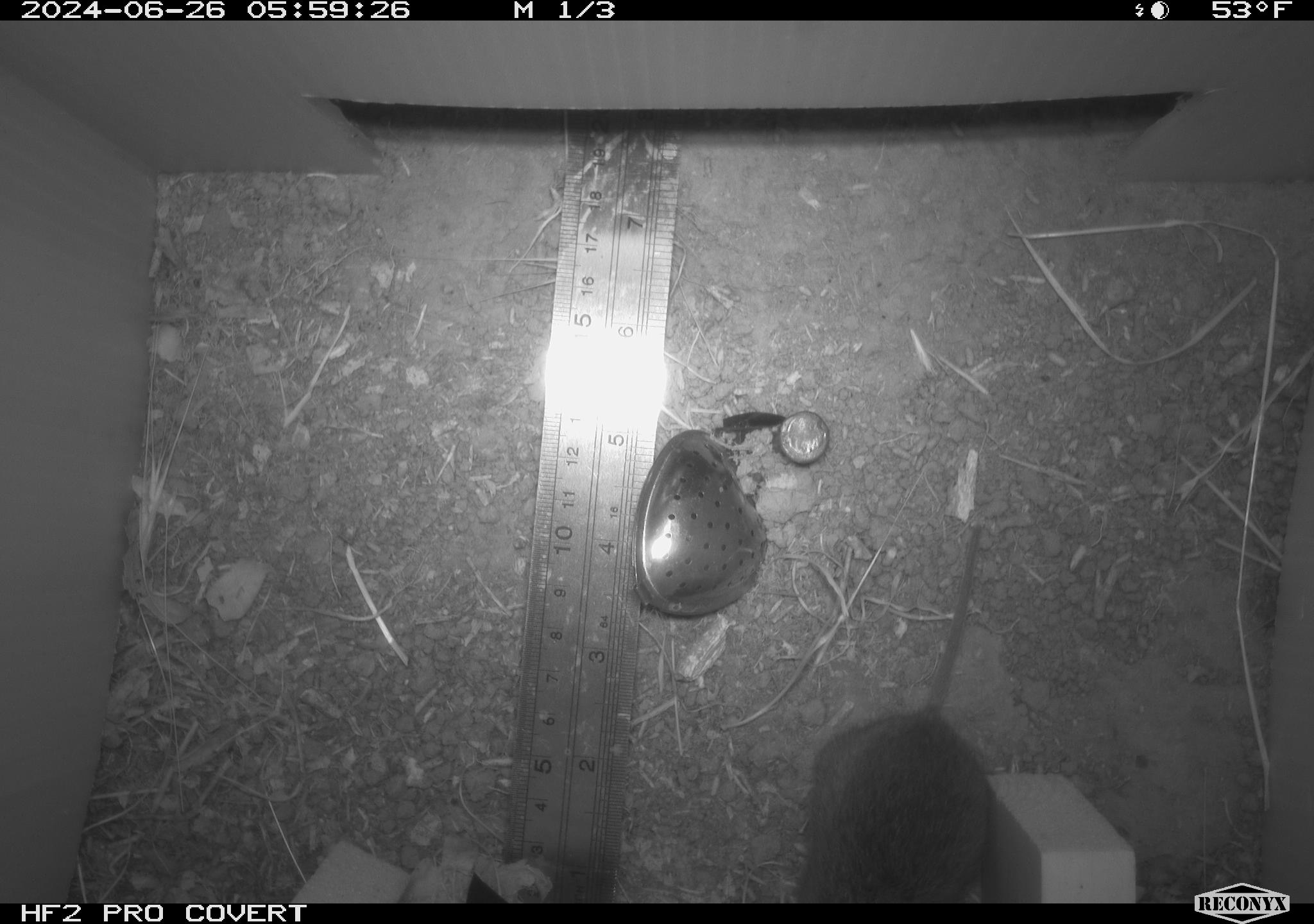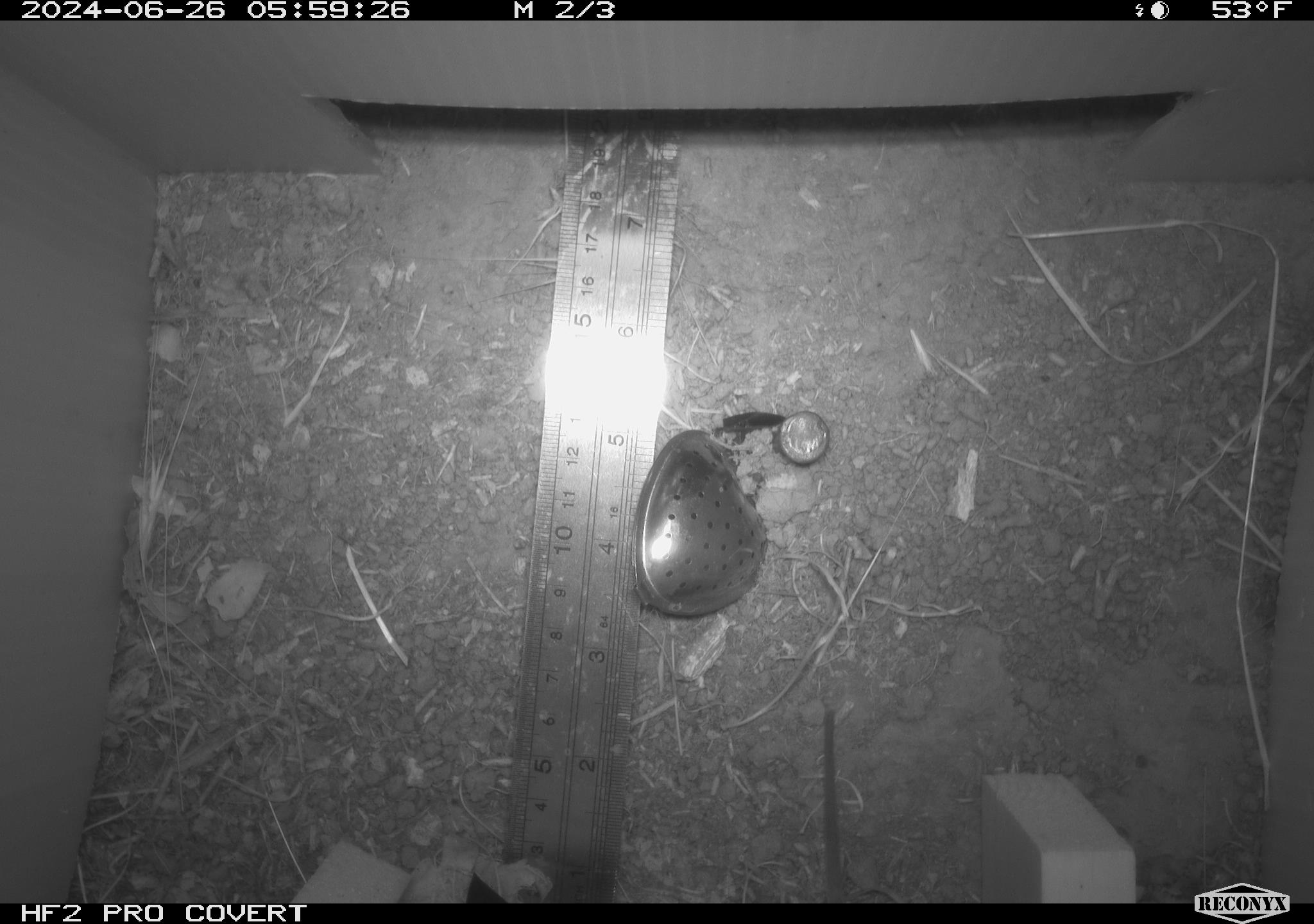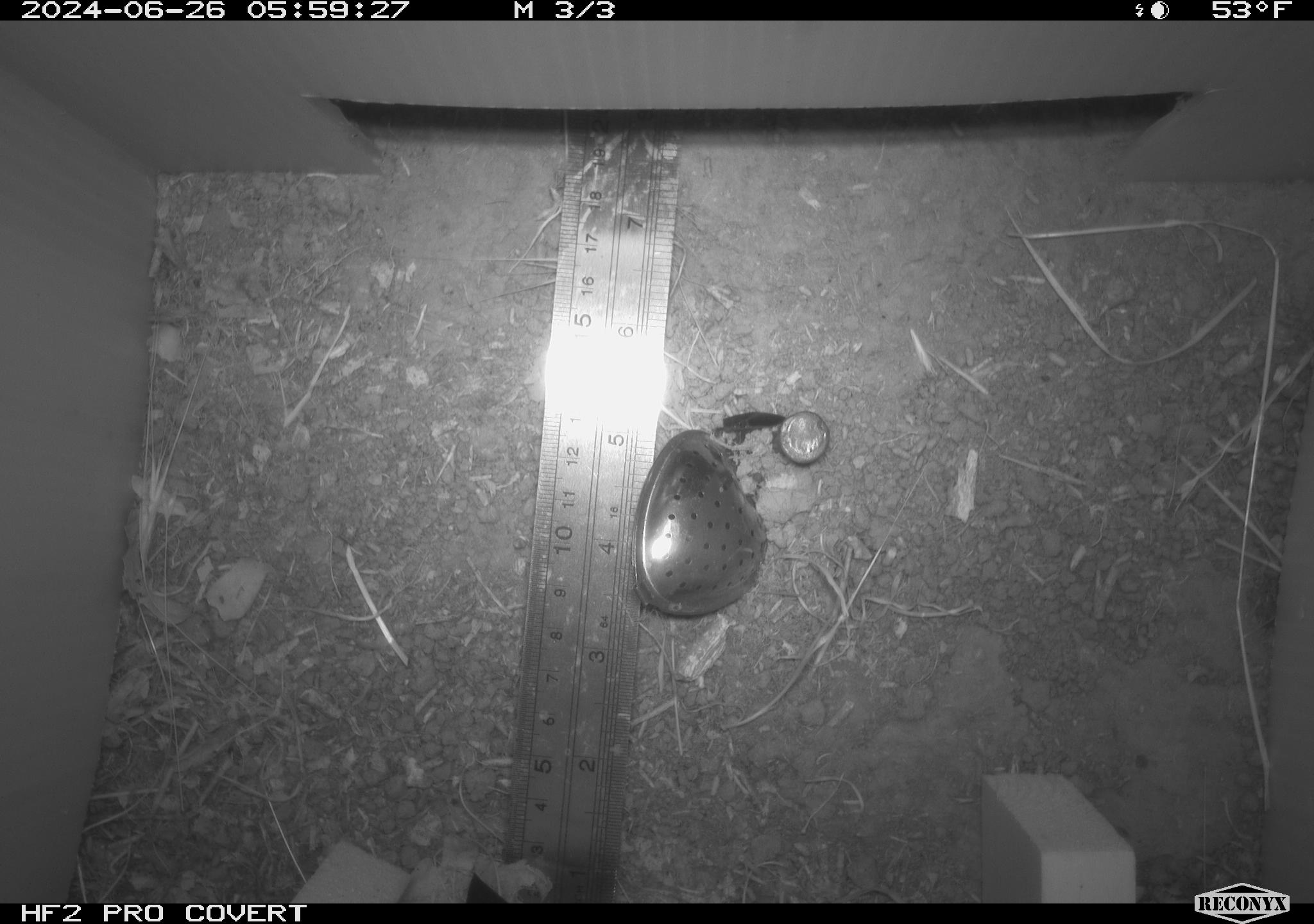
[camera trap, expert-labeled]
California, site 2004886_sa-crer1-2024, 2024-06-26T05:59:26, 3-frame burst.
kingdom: Animalia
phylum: Chordata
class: Mammalia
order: Rodentia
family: Cricetidae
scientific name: Arvicolinae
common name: voles, lemmings, and muskrats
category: arvicolinae subfamily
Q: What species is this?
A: Arvicolinae subfamily (voles, lemmings, and muskrats) (Arvicolinae).